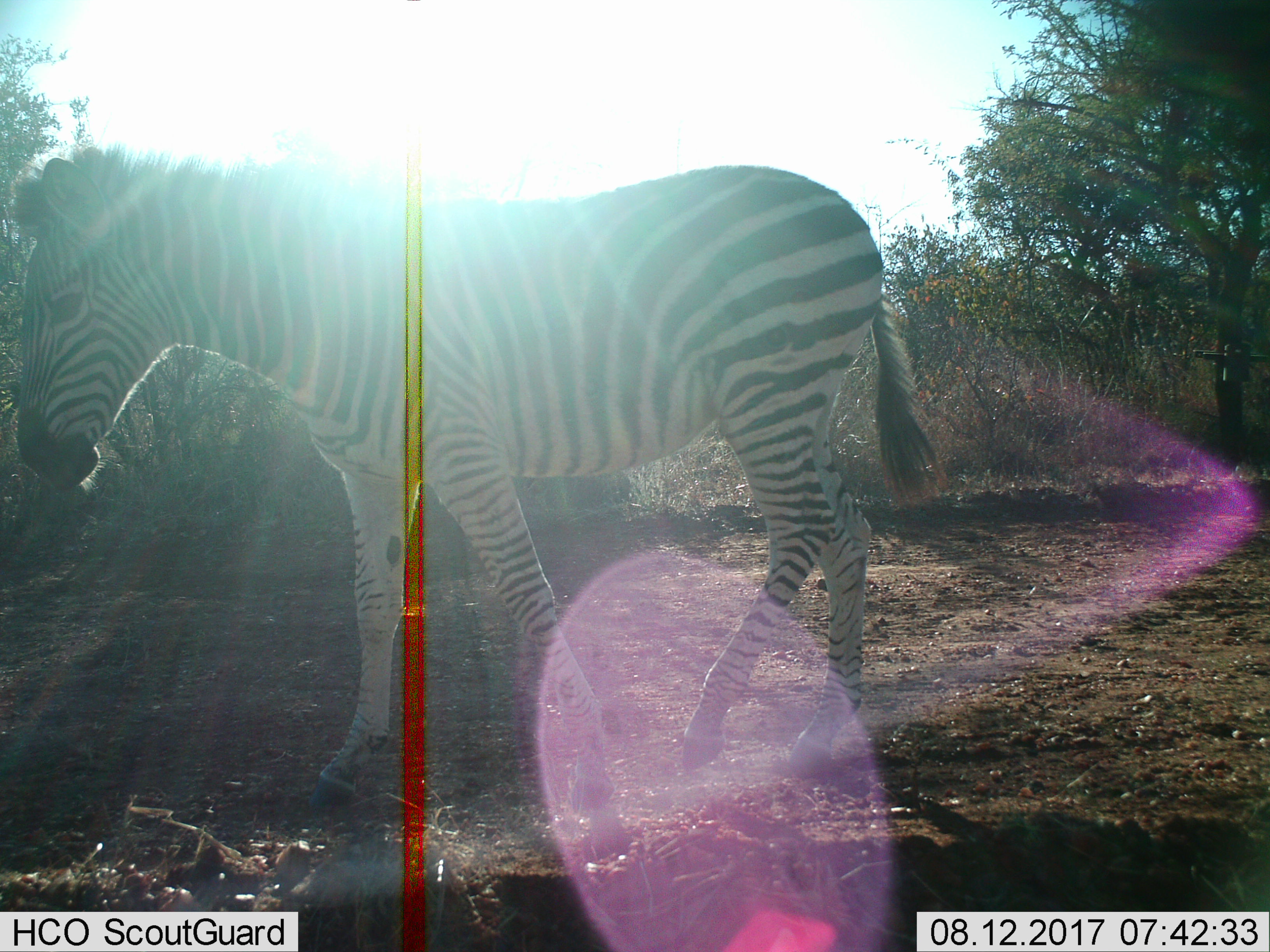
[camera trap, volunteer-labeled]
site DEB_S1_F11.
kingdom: Animalia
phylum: Chordata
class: Mammalia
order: Perissodactyla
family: Equidae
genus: Equus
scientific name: Equus quagga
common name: plains zebra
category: zebraplains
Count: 1.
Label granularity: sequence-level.